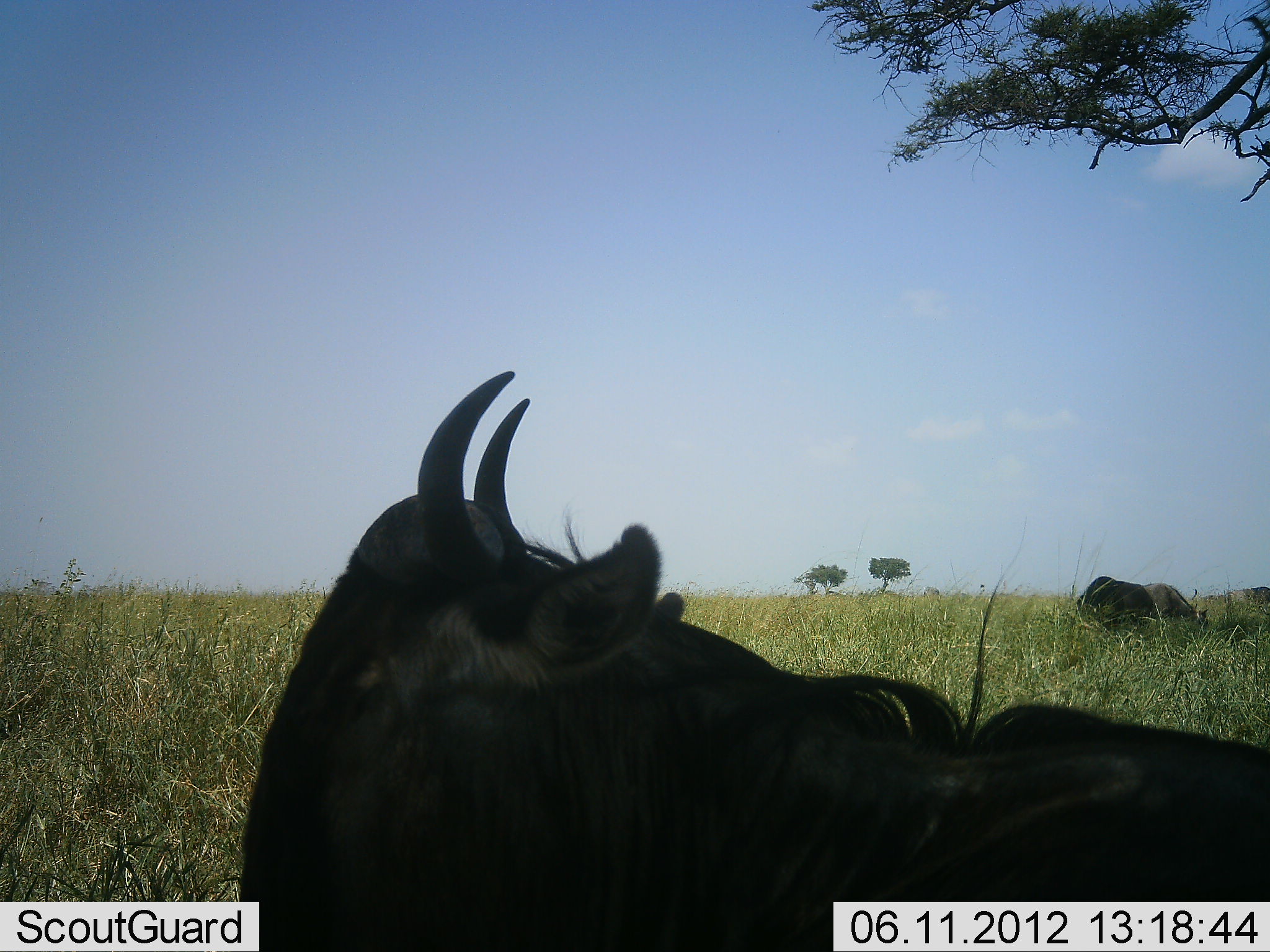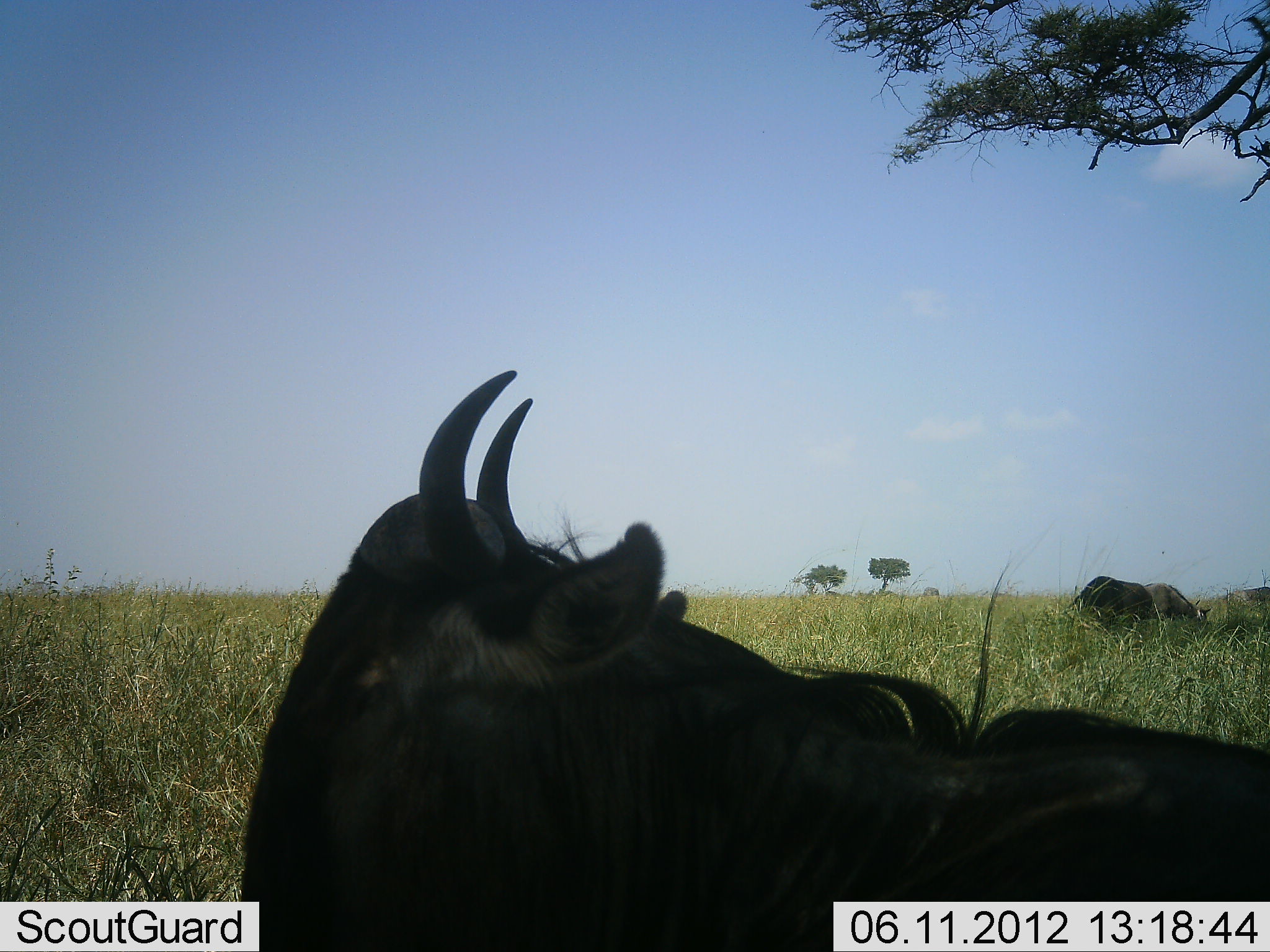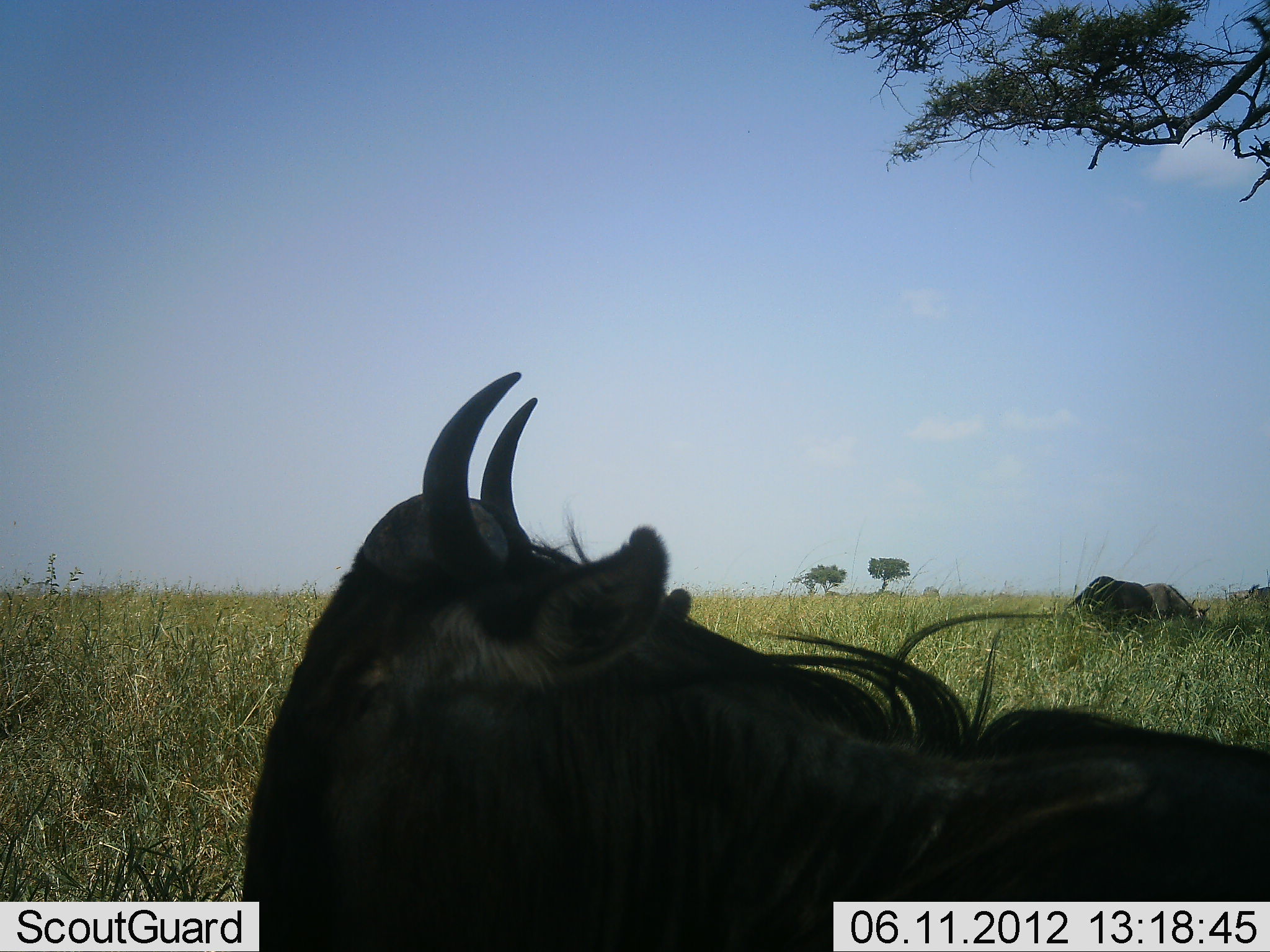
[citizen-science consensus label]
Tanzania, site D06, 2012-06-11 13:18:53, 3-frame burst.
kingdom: Animalia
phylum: Chordata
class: Mammalia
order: Artiodactyla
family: Bovidae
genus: Connochaetes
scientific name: Connochaetes taurinus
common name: blue wildebeest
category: wildebeest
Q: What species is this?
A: Wildebeest (blue wildebeest) (Connochaetes taurinus).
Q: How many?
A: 3.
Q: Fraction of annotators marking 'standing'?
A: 70%.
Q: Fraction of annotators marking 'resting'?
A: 50%.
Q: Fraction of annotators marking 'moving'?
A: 0%.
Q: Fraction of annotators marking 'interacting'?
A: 0%.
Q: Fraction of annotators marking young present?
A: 0%.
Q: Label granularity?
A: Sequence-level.